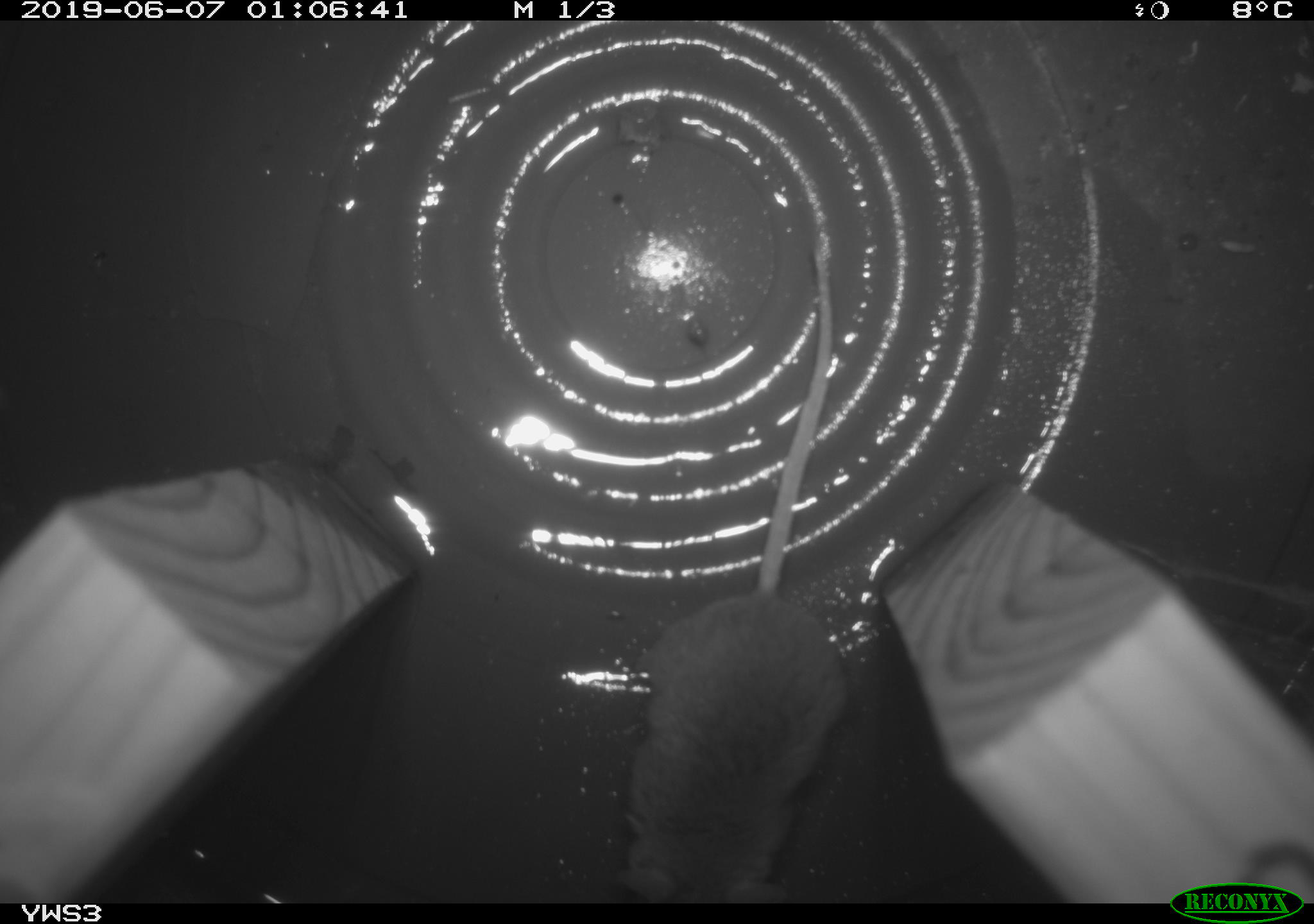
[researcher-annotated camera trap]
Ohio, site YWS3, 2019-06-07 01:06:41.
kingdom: Animalia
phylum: Chordata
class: Mammalia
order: Rodentia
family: Cricetidae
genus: Peromyscus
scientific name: Peromyscus leucopus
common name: white-footed mouse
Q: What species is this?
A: White-footed mouse (Peromyscus leucopus).